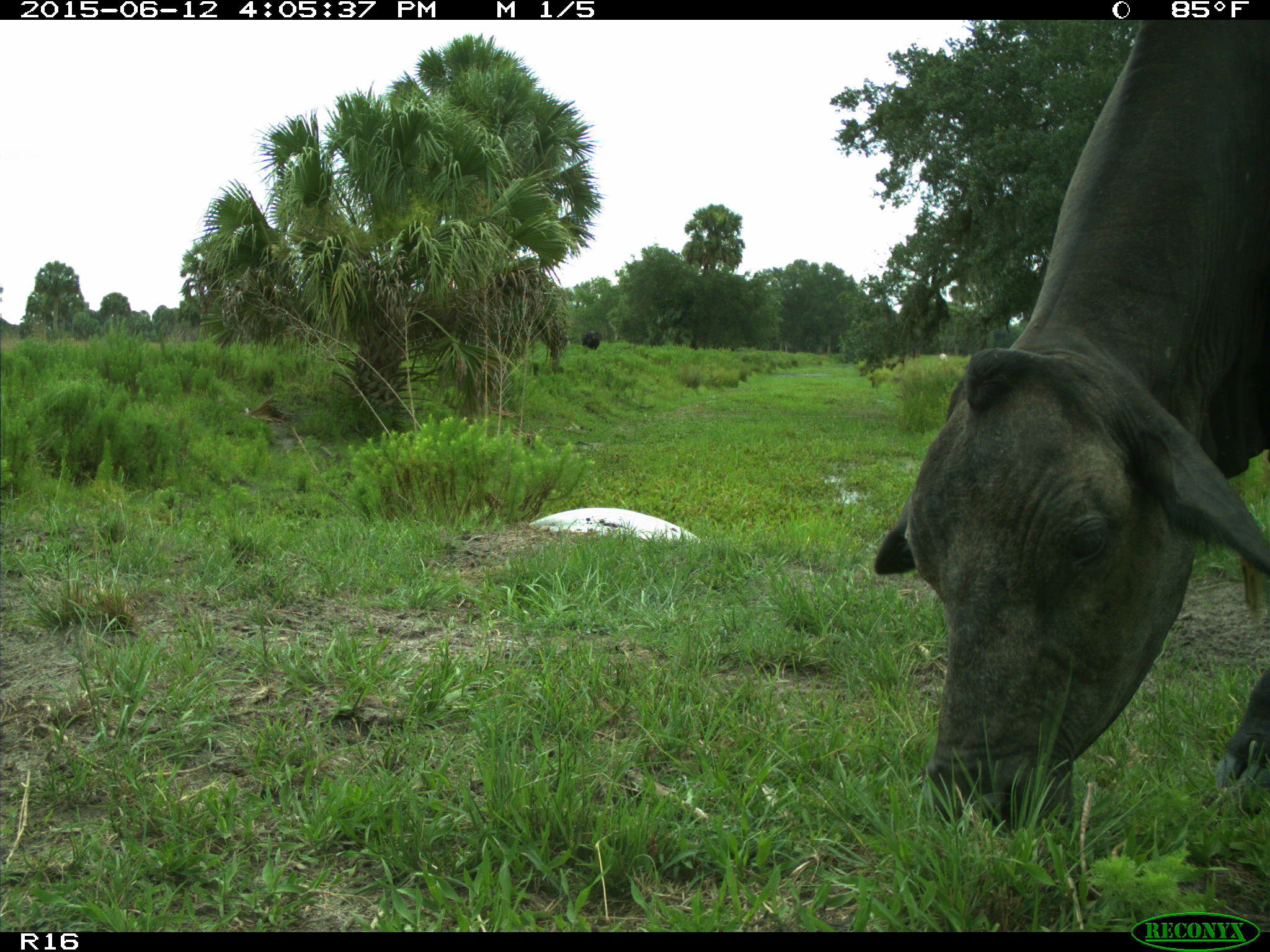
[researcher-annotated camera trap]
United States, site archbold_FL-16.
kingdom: Animalia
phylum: Chordata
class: Mammalia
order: Artiodactyla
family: Bovidae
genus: Bos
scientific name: Bos taurus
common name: domestic cow